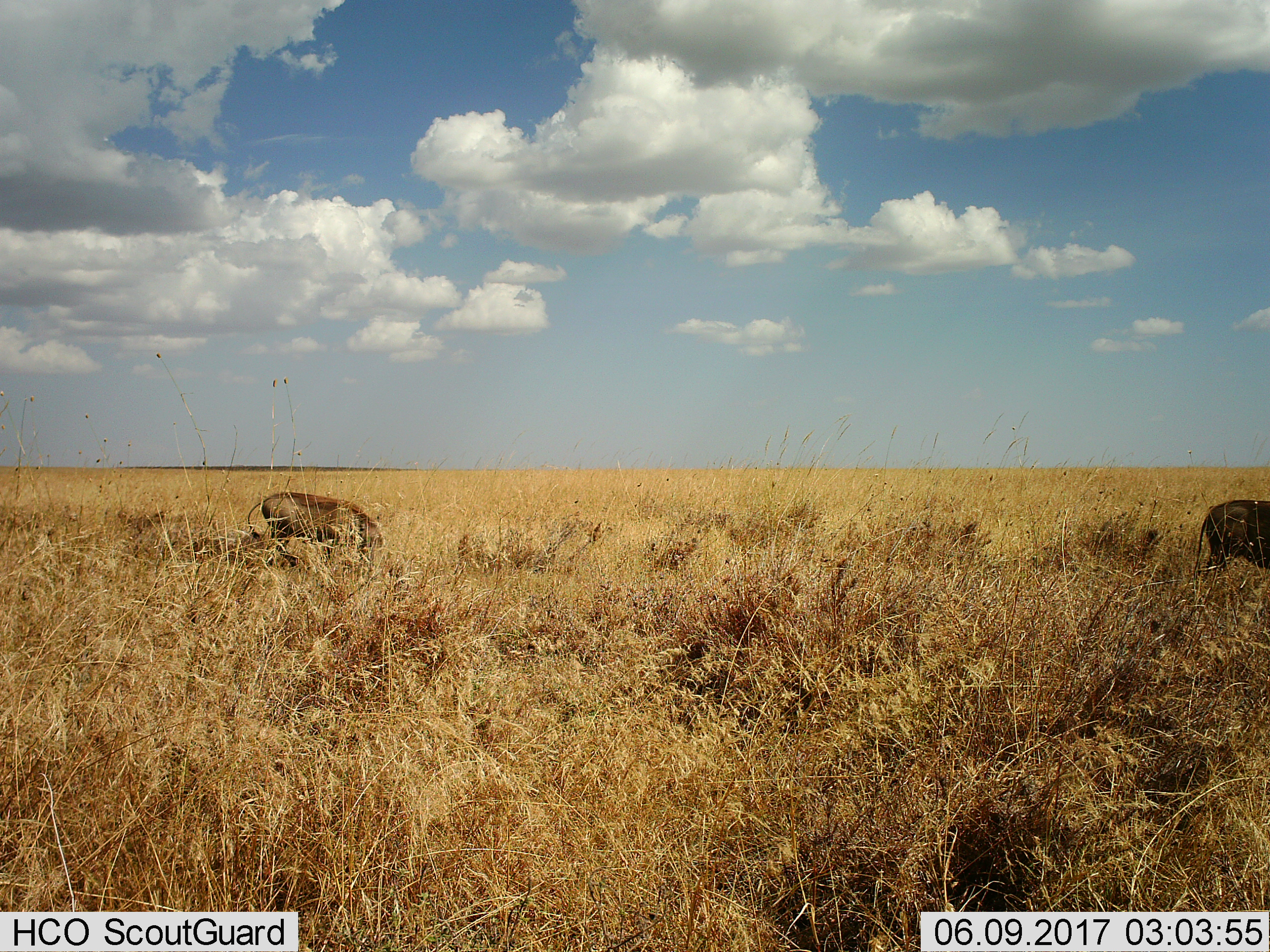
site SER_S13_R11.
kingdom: Animalia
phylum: Chordata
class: Mammalia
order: Artiodactyla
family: Suidae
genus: Phacochoerus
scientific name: Phacochoerus africanus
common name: warthog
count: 2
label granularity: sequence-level